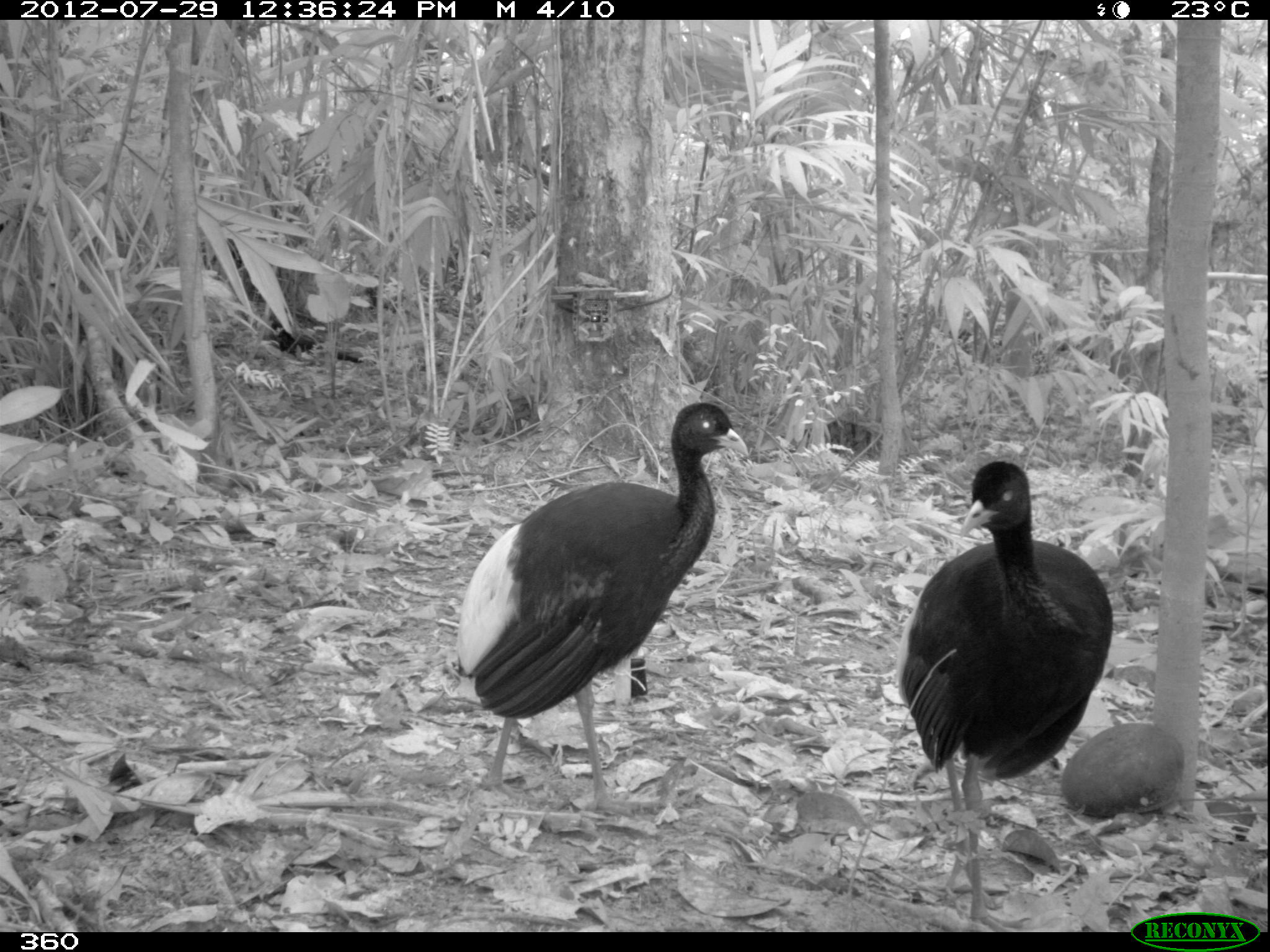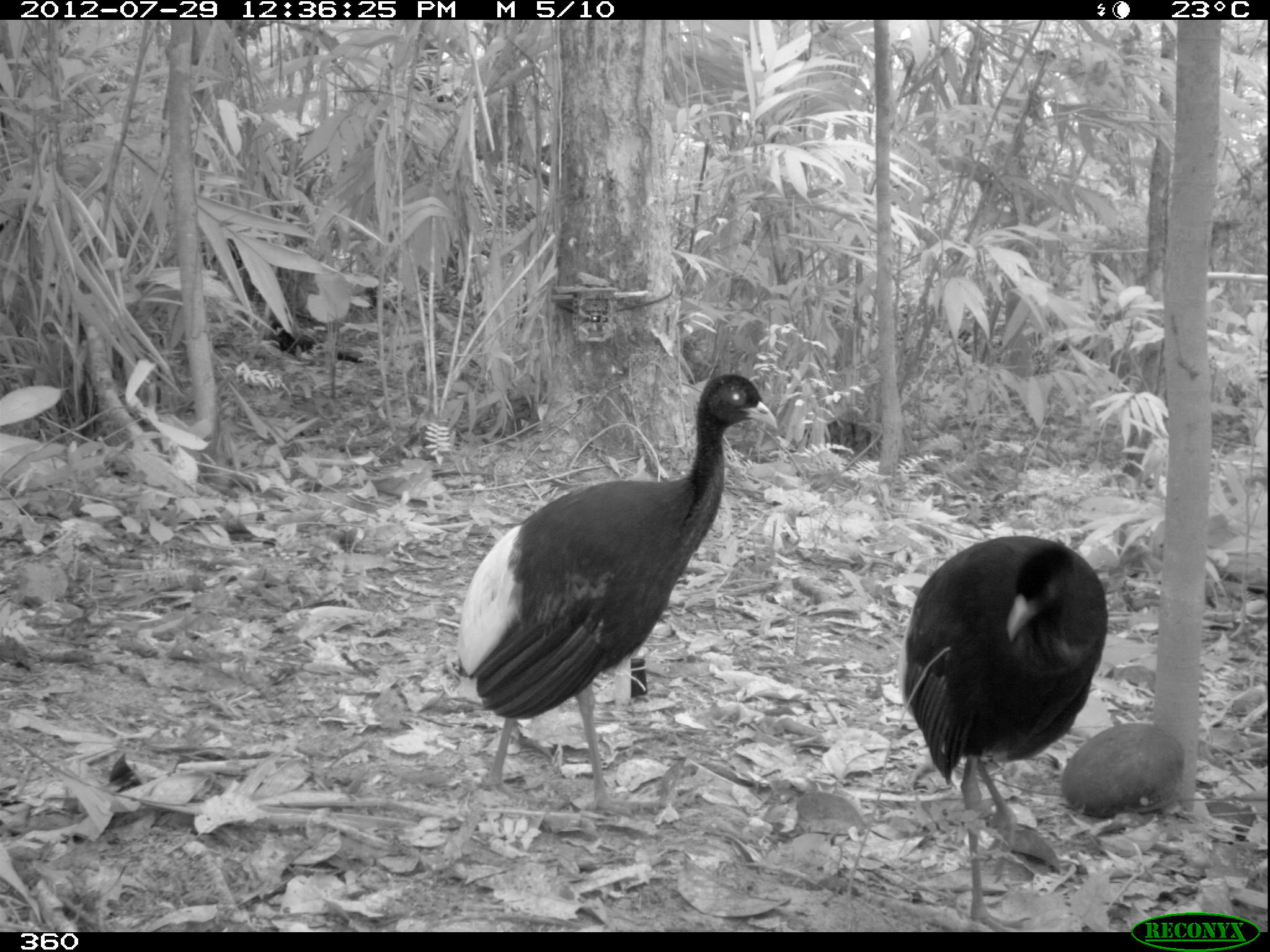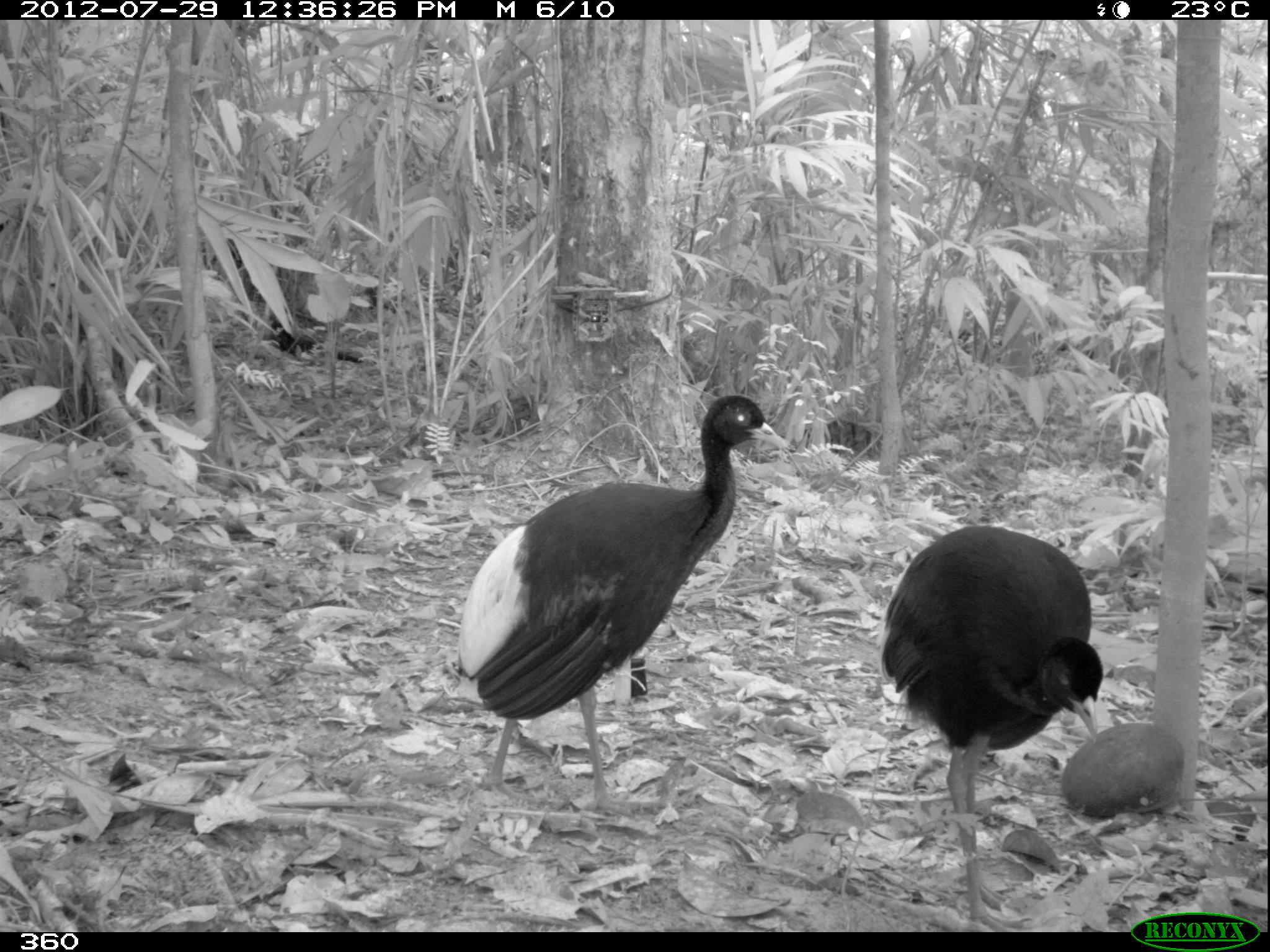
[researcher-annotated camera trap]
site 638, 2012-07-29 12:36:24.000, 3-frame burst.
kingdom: Animalia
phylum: Chordata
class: Aves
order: Gruiformes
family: Psophiidae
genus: Psophia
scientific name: Psophia leucoptera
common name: pale-winged trumpeter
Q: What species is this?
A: Psophia leucoptera (pale-winged trumpeter).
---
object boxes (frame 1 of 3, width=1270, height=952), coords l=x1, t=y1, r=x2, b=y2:
psophia leucoptera: l=455, t=403, r=750, b=821; l=896, t=460, r=1113, b=931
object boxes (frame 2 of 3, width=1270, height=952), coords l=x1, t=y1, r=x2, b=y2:
psophia leucoptera: l=458, t=374, r=777, b=818; l=898, t=536, r=1109, b=932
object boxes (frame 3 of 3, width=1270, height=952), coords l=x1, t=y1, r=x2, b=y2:
psophia leucoptera: l=453, t=396, r=793, b=820; l=884, t=526, r=1102, b=932